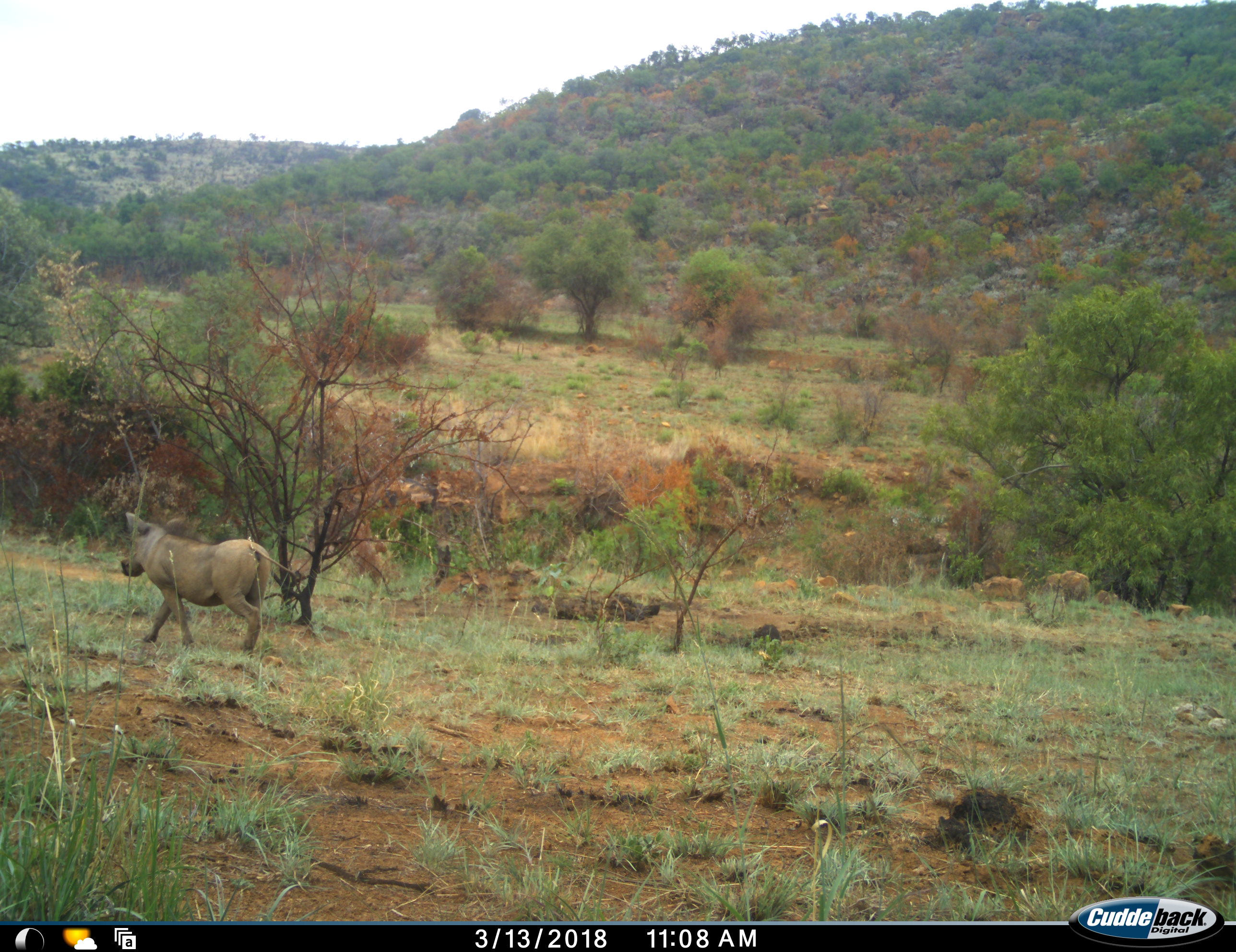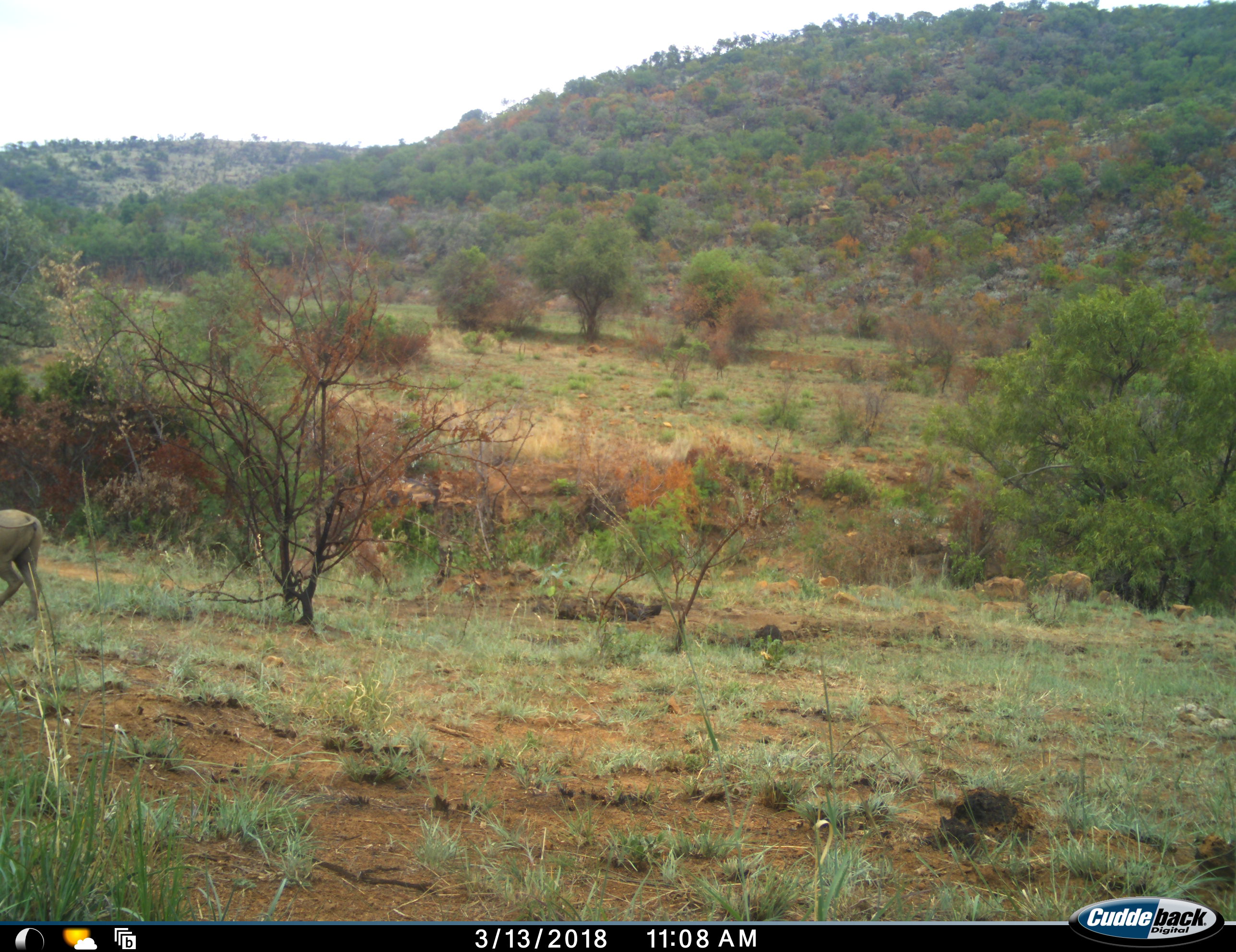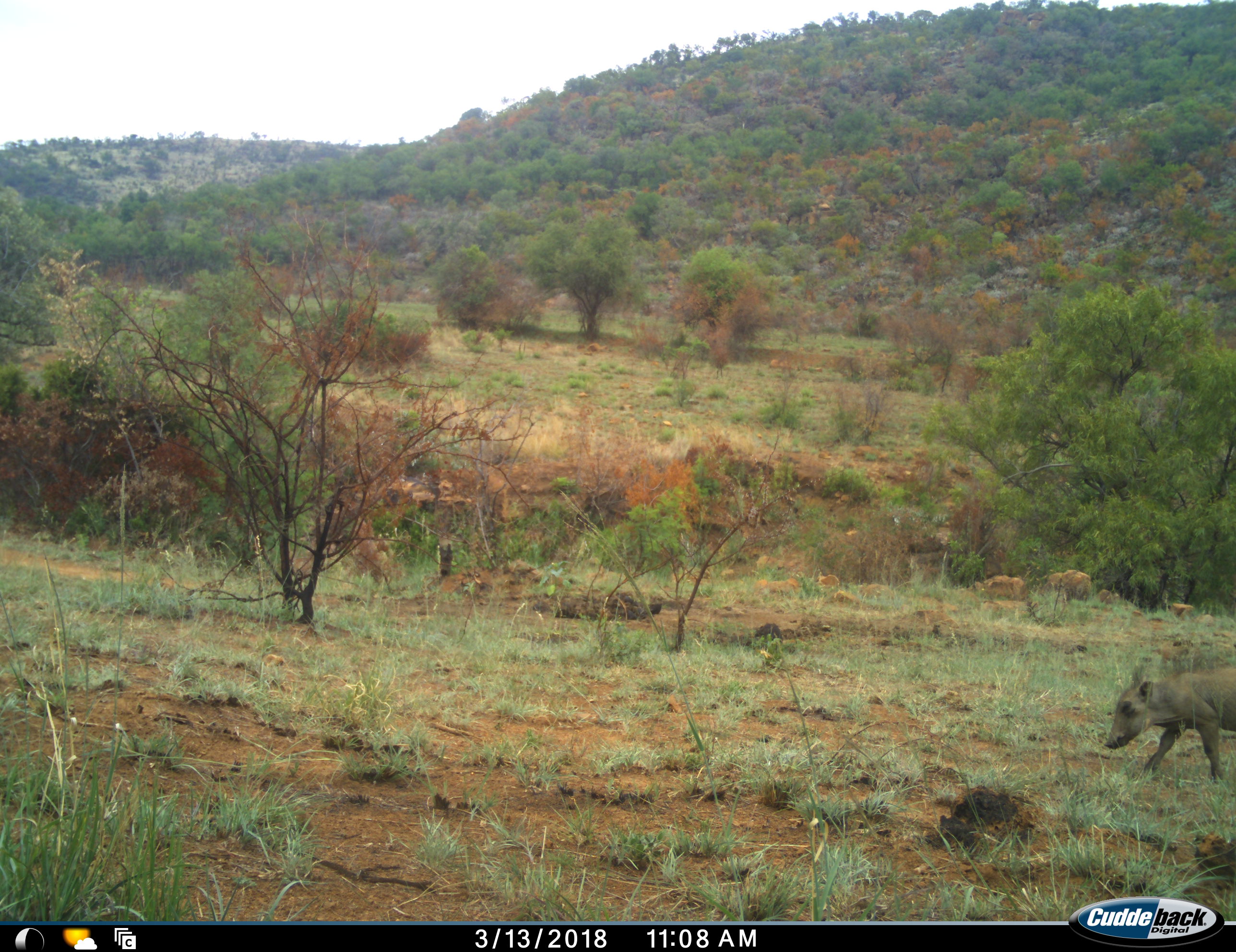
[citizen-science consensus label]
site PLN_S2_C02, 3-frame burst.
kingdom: Animalia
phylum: Chordata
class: Mammalia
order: Artiodactyla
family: Suidae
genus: Phacochoerus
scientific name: Phacochoerus africanus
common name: warthog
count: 2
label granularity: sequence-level